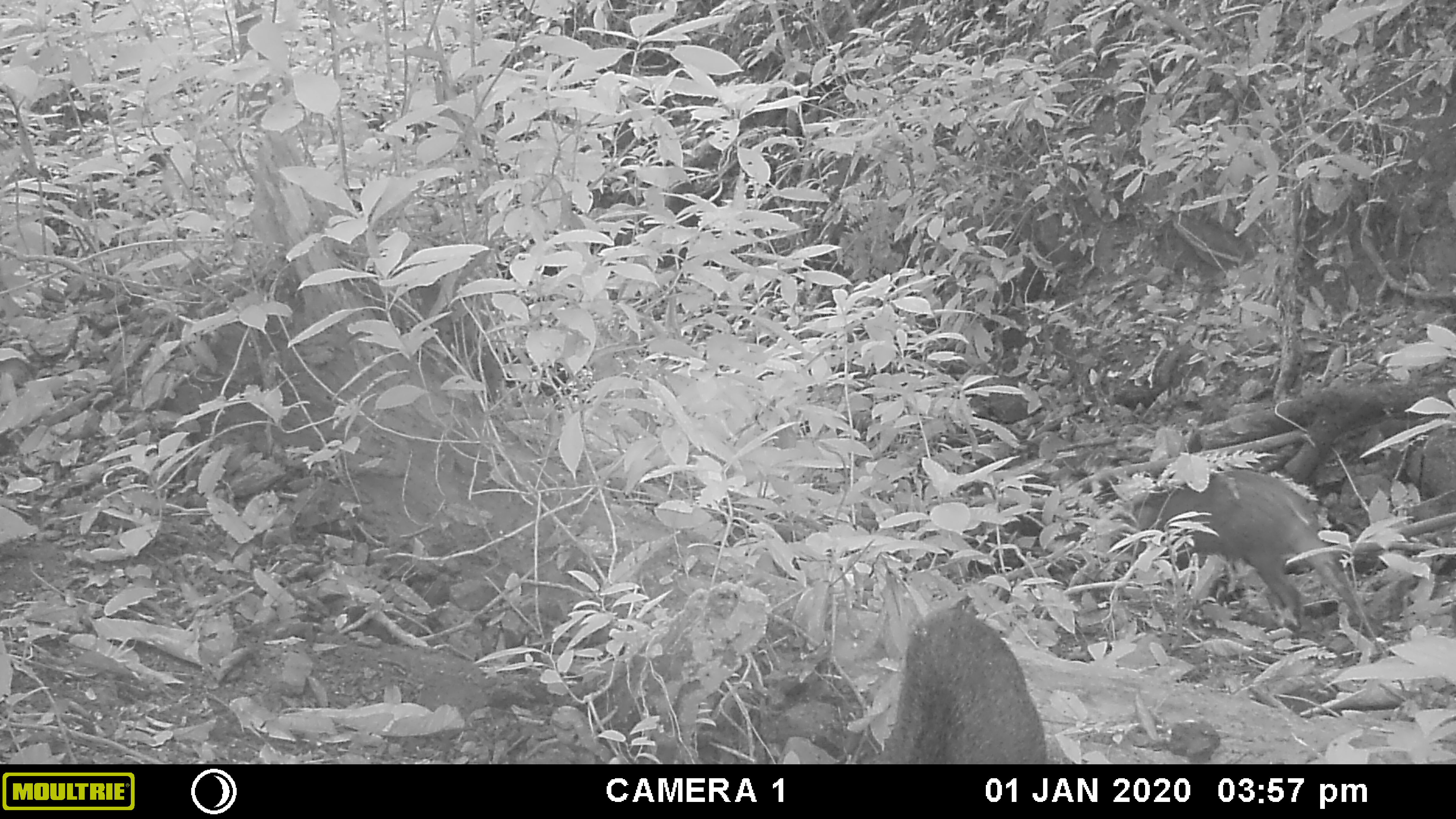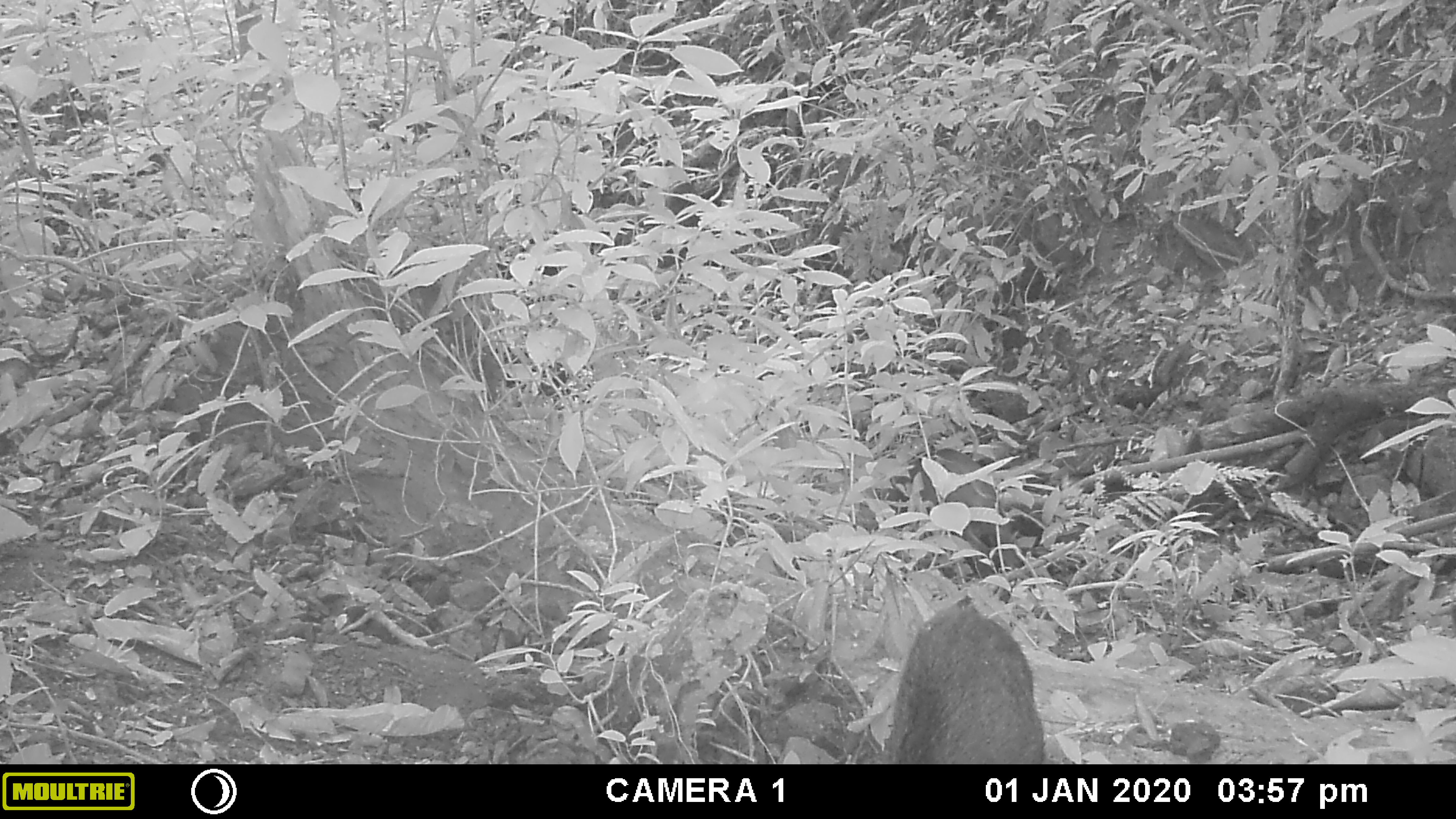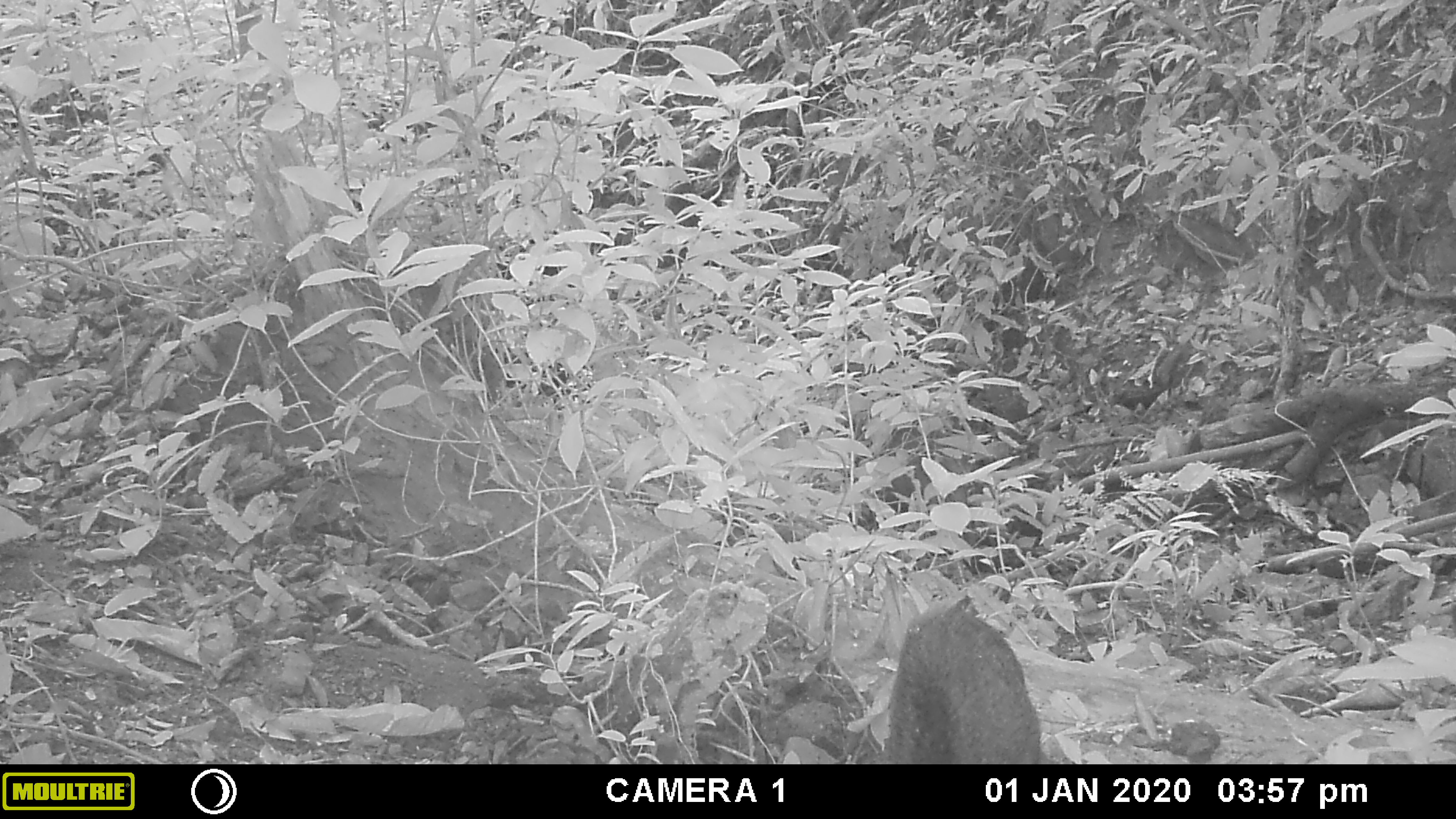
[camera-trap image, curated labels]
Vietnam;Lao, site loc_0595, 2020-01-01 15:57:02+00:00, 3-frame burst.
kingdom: Animalia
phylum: Chordata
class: Mammalia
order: Artiodactyla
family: Suidae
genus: Sus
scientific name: Sus scrofa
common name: eurasian wild pig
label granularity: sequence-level